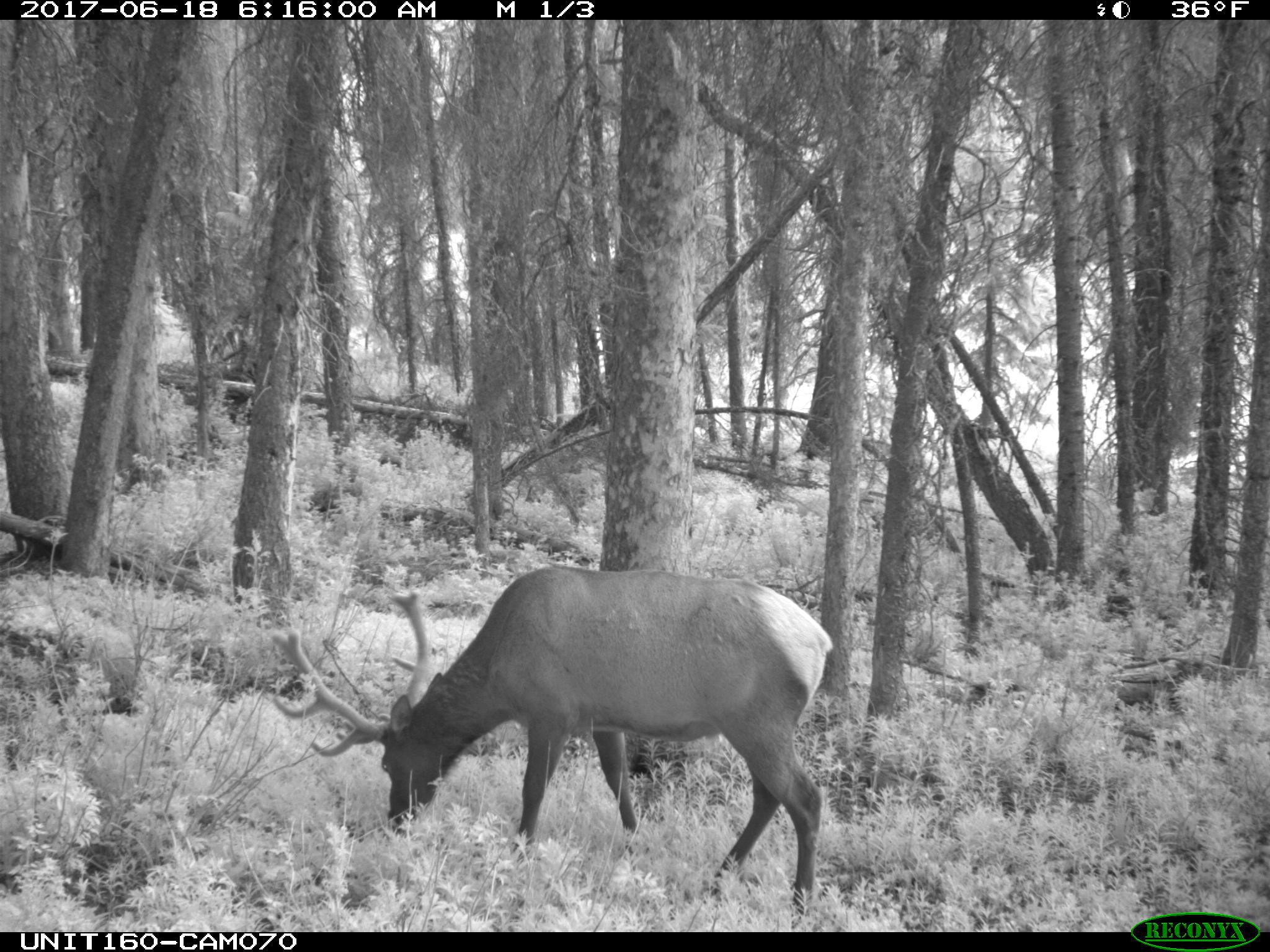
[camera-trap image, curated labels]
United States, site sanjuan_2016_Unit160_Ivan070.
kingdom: Animalia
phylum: Chordata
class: Mammalia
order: Artiodactyla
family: Cervidae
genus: Cervus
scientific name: Cervus elaphus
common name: red deer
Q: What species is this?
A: Cervus elaphus (red deer).